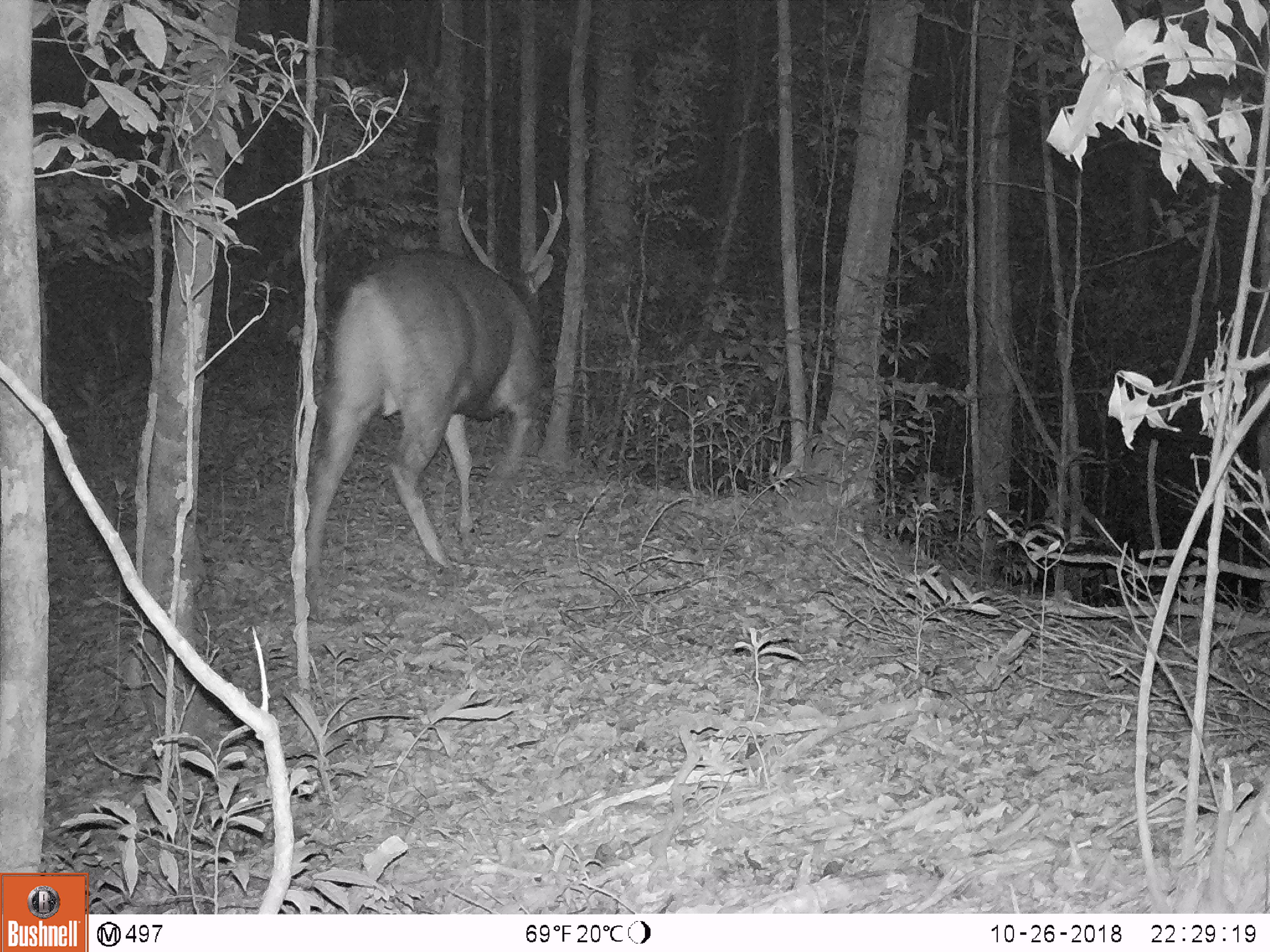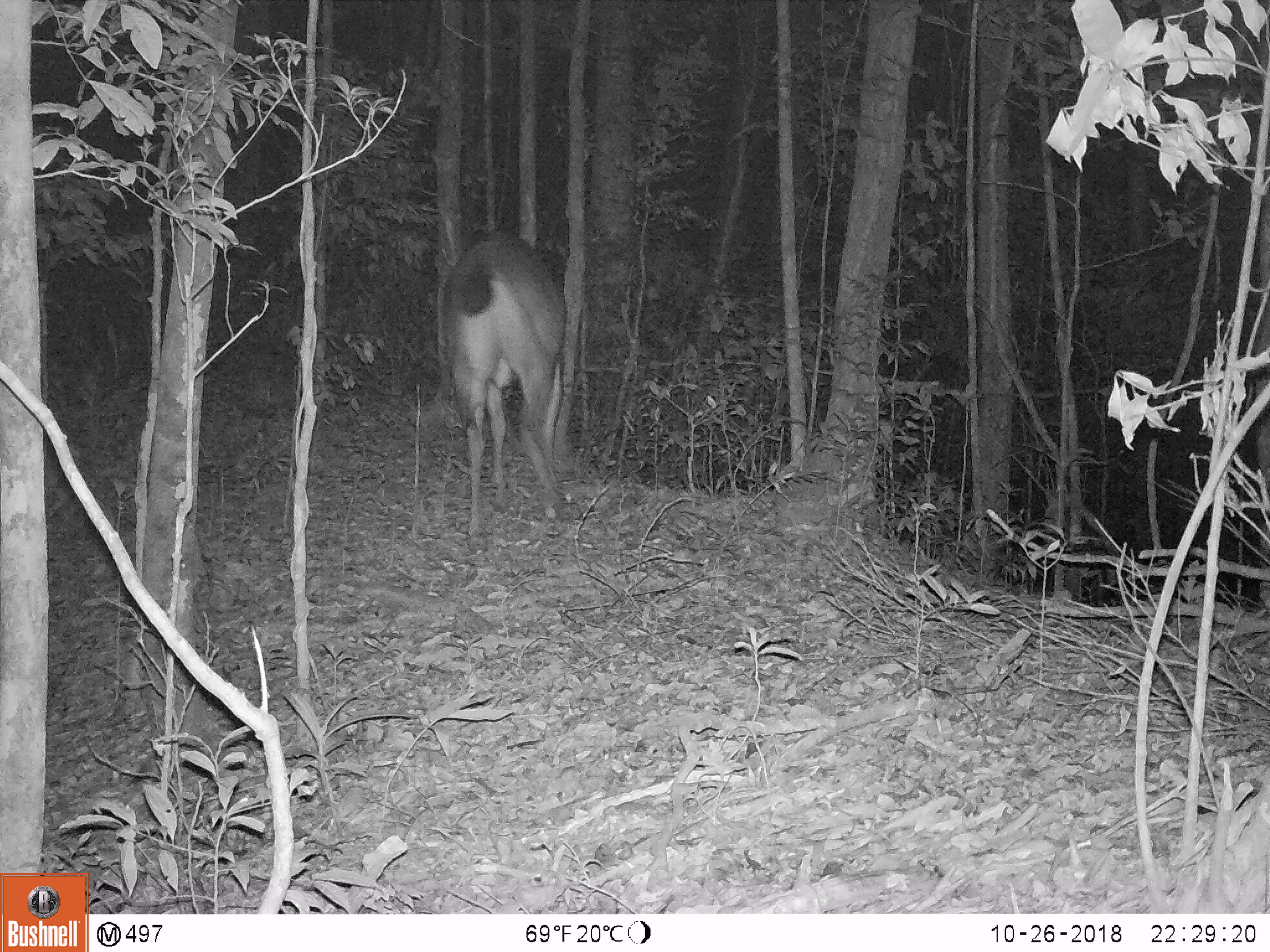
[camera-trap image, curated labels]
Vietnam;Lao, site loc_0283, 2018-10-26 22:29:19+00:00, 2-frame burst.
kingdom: Animalia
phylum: Chordata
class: Mammalia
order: Artiodactyla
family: Cervidae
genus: Rusa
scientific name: Rusa unicolor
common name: sambar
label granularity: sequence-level